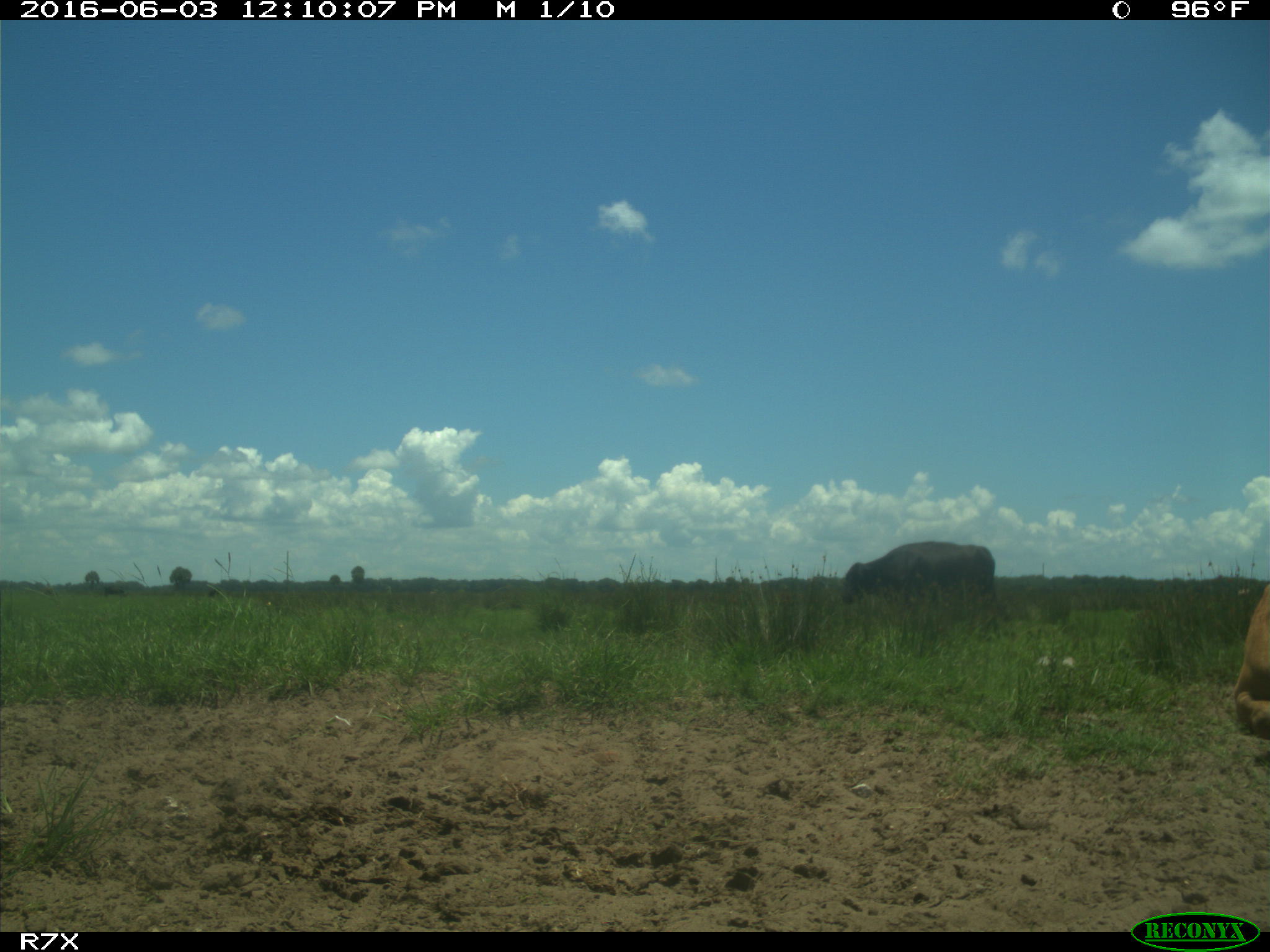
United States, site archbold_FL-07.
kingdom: Animalia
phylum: Chordata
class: Mammalia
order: Artiodactyla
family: Bovidae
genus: Bos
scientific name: Bos taurus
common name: domestic cow